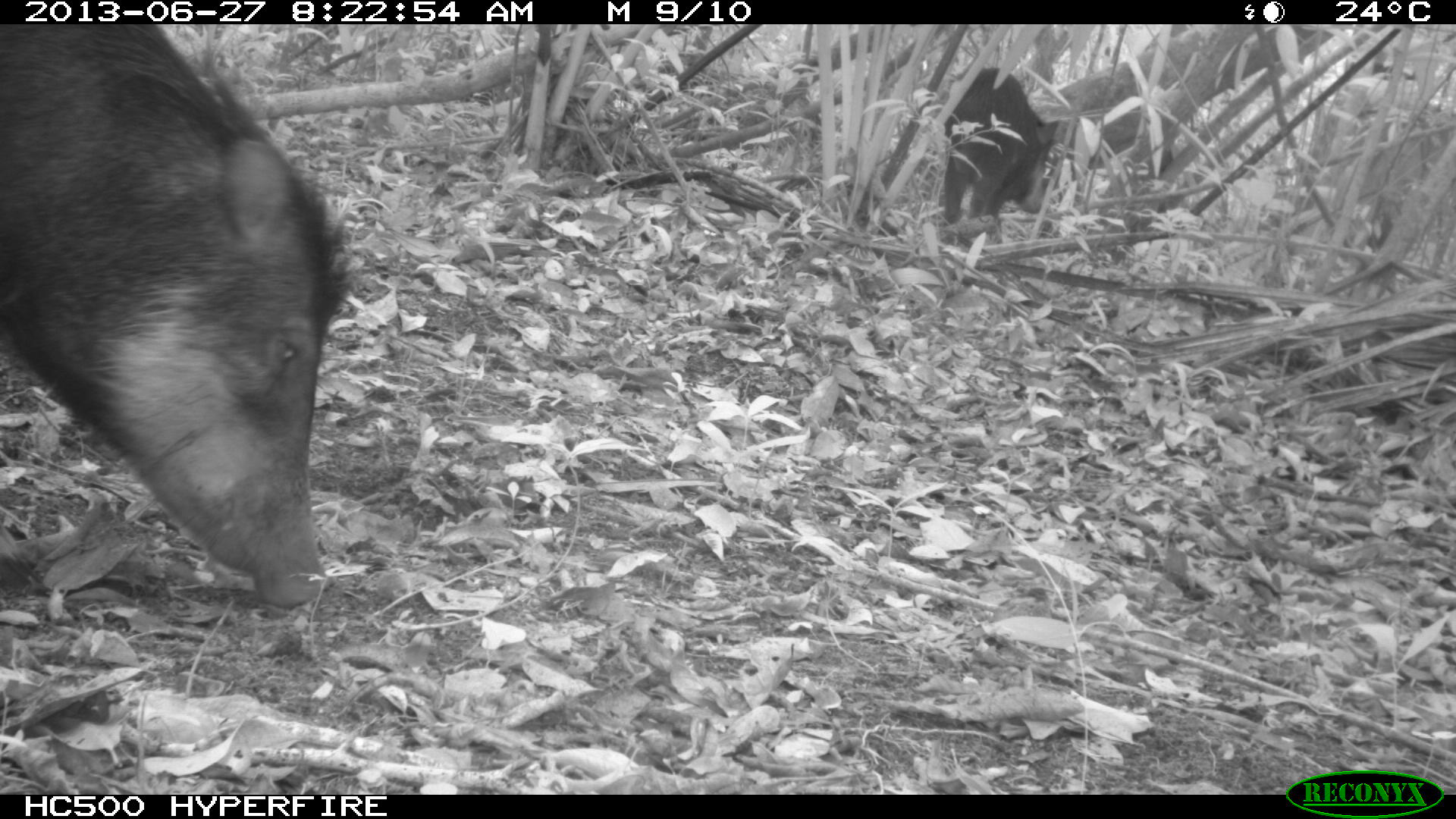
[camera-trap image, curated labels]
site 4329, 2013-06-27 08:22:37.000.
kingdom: Animalia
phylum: Chordata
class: Mammalia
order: Artiodactyla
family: Tayassuidae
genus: Tayassu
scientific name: Tayassu pecari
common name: white-lipped peccary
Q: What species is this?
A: Tayassu pecari (white-lipped peccary).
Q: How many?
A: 3.